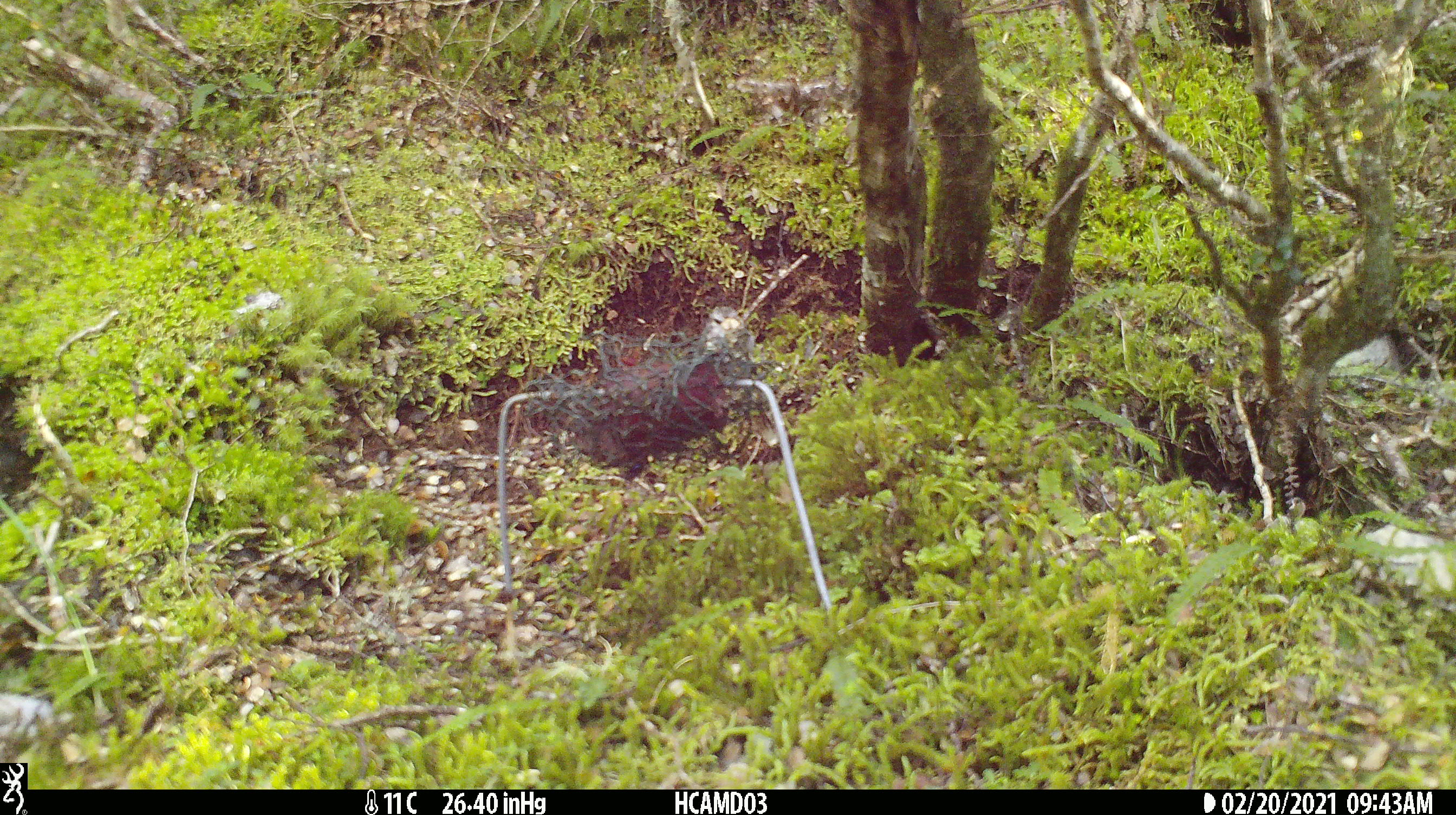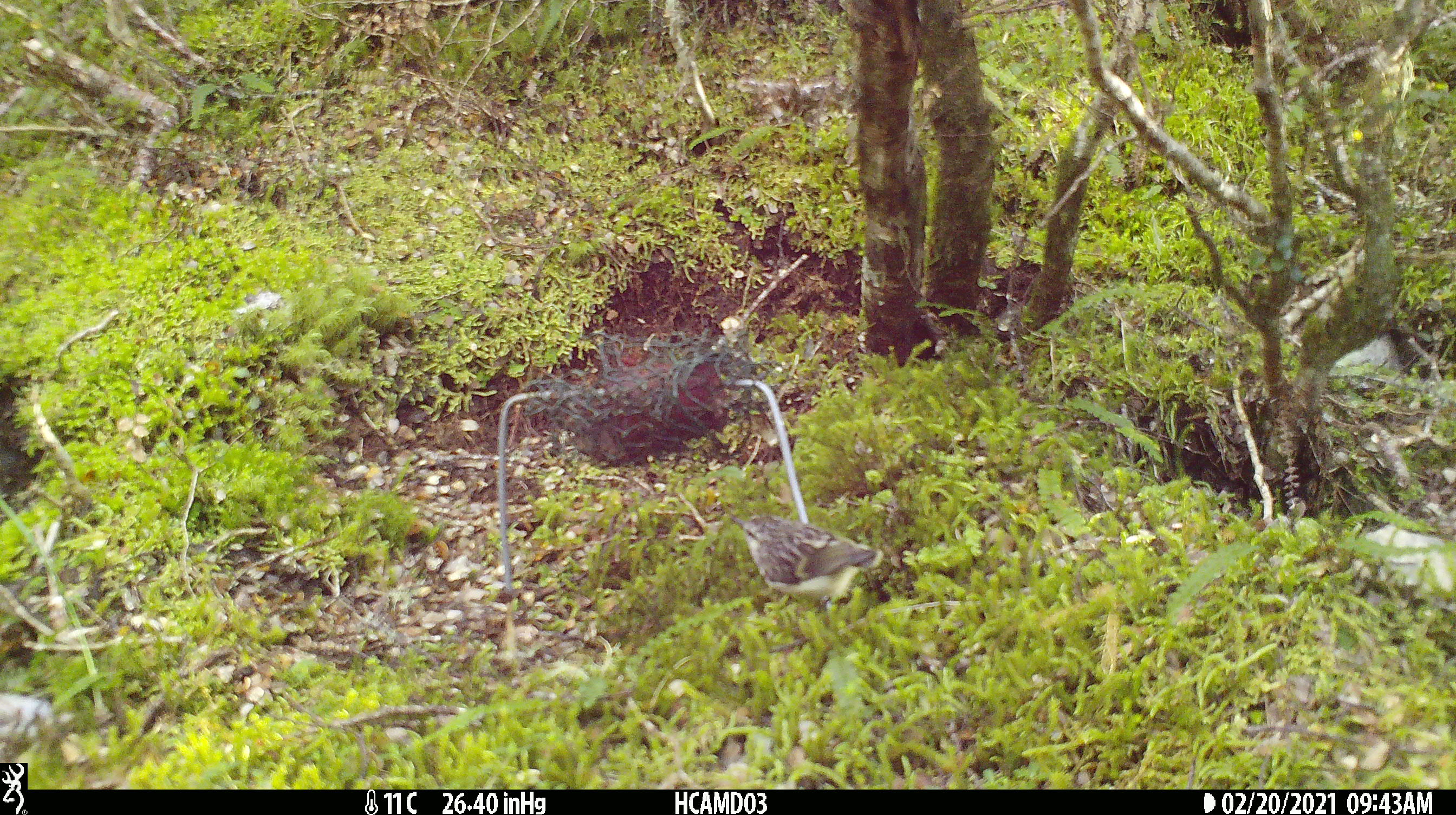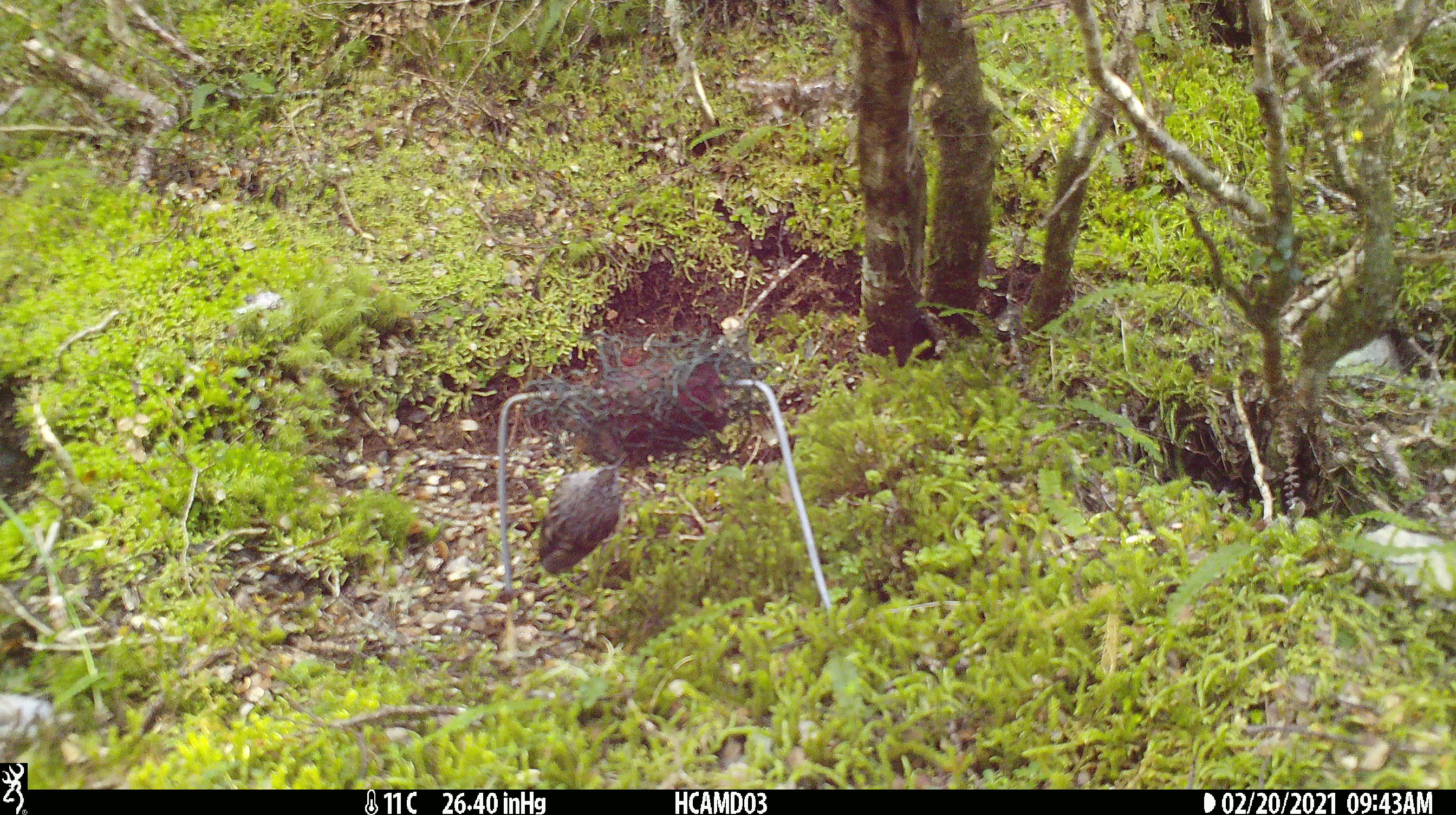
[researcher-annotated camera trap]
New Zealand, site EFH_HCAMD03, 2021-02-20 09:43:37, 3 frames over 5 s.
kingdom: Animalia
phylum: Chordata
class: Aves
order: Passeriformes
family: Acanthisittidae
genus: Acanthisitta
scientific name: Acanthisitta chloris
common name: rifleman